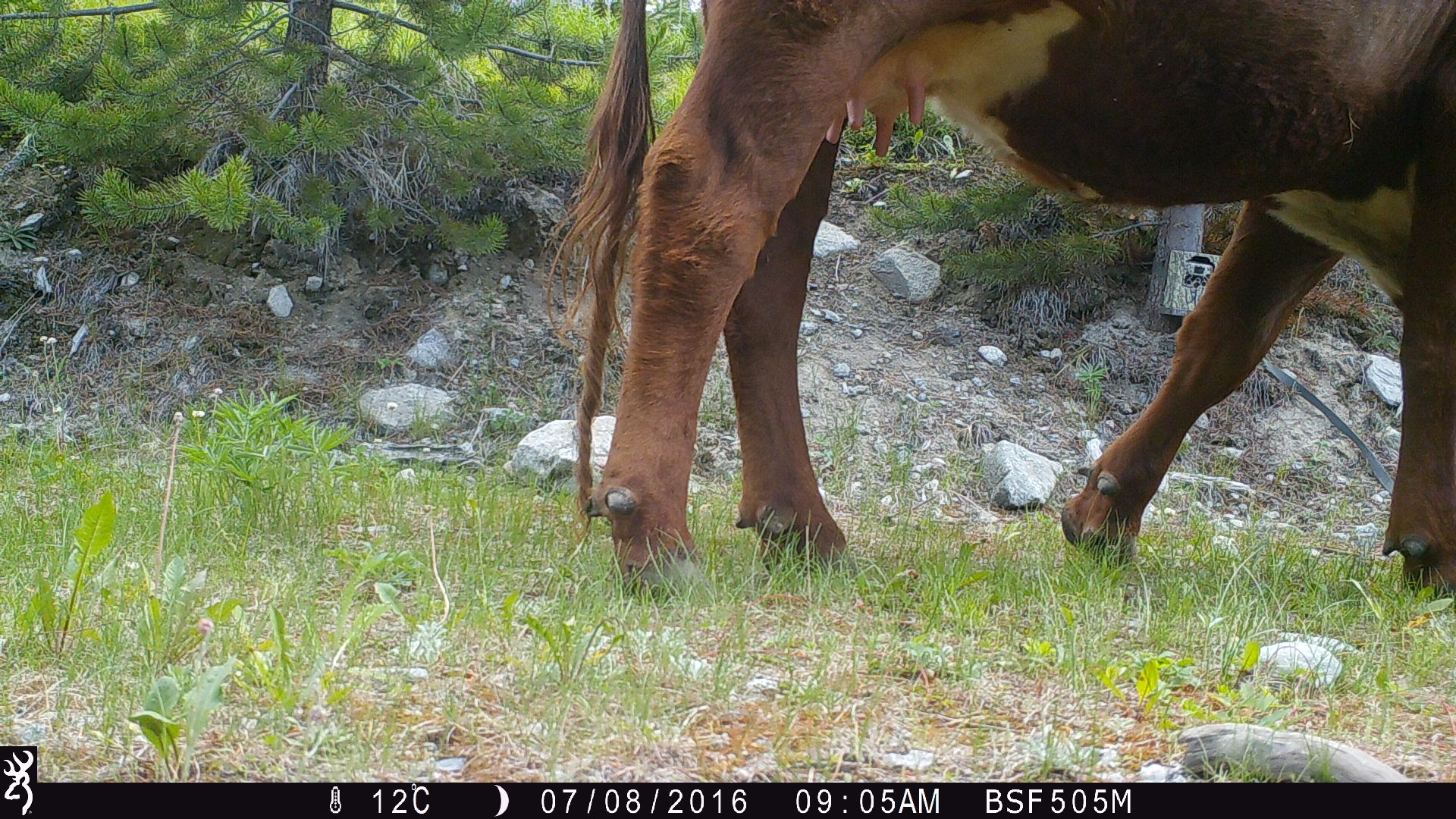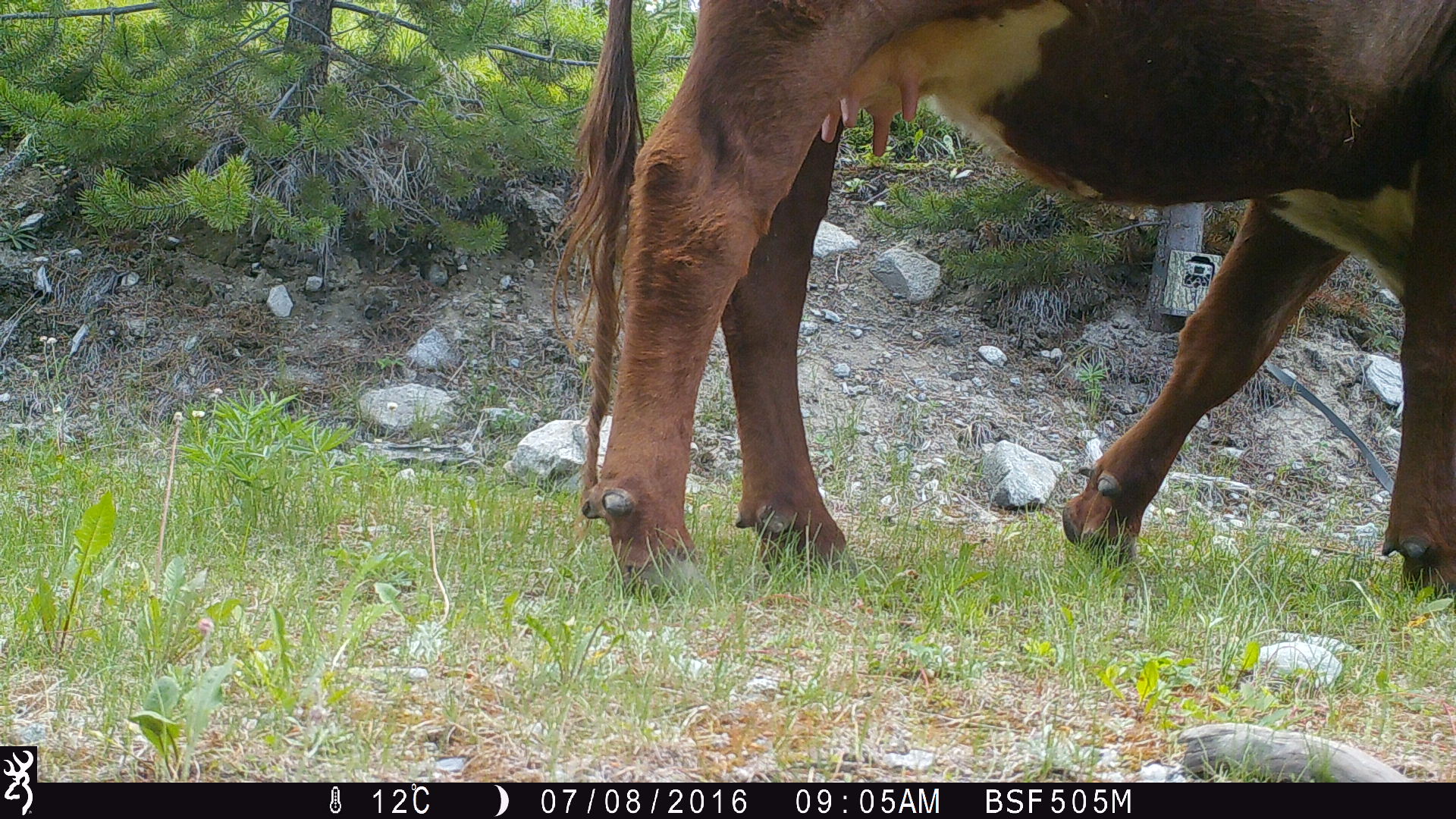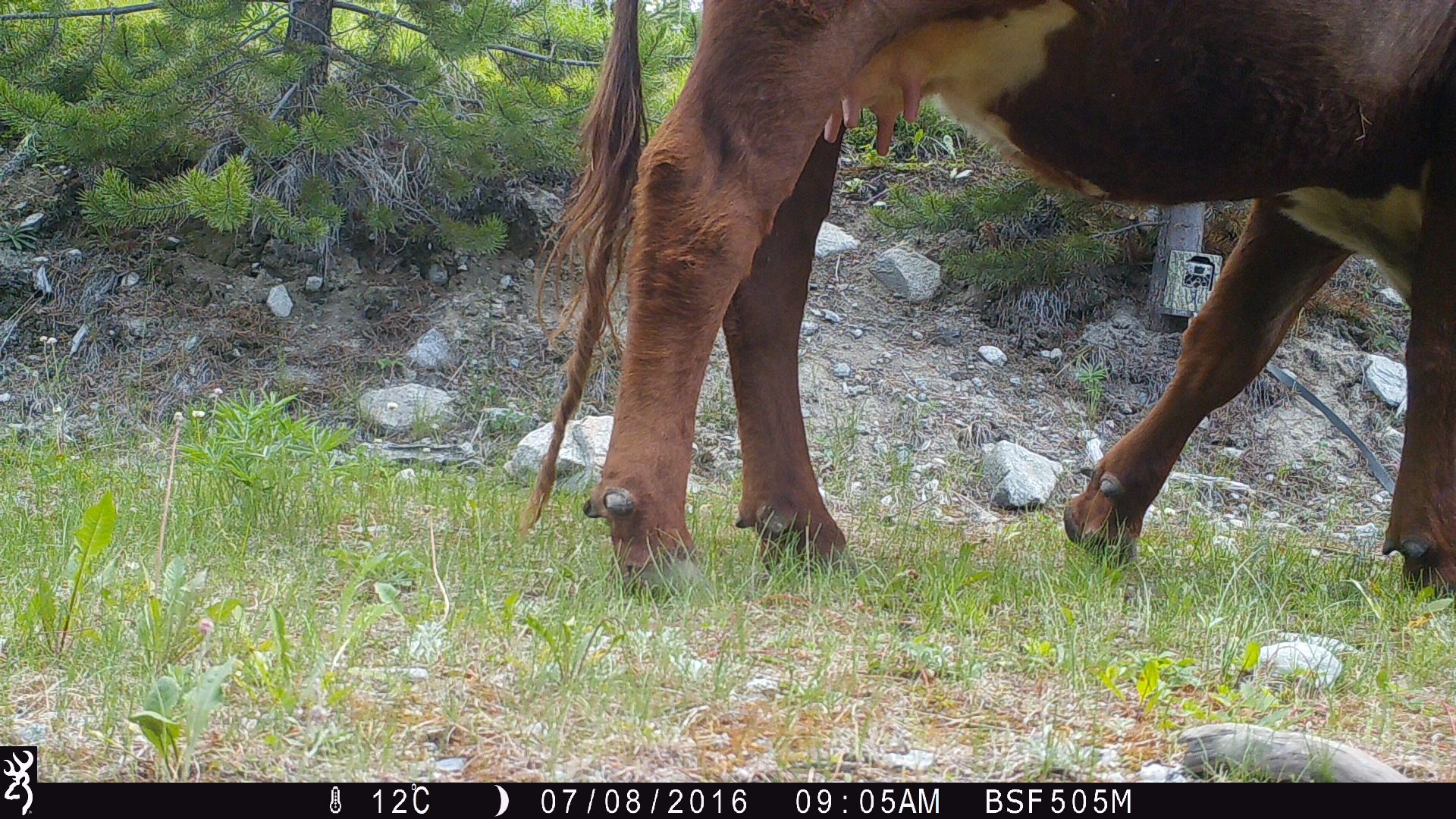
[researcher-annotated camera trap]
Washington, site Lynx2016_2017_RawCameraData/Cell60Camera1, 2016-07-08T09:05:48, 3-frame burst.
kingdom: Animalia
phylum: Chordata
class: Mammalia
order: Artiodactyla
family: Bovidae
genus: Bos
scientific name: Bos taurus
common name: domestic cattle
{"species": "domestic cattle (Bos taurus)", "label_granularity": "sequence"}